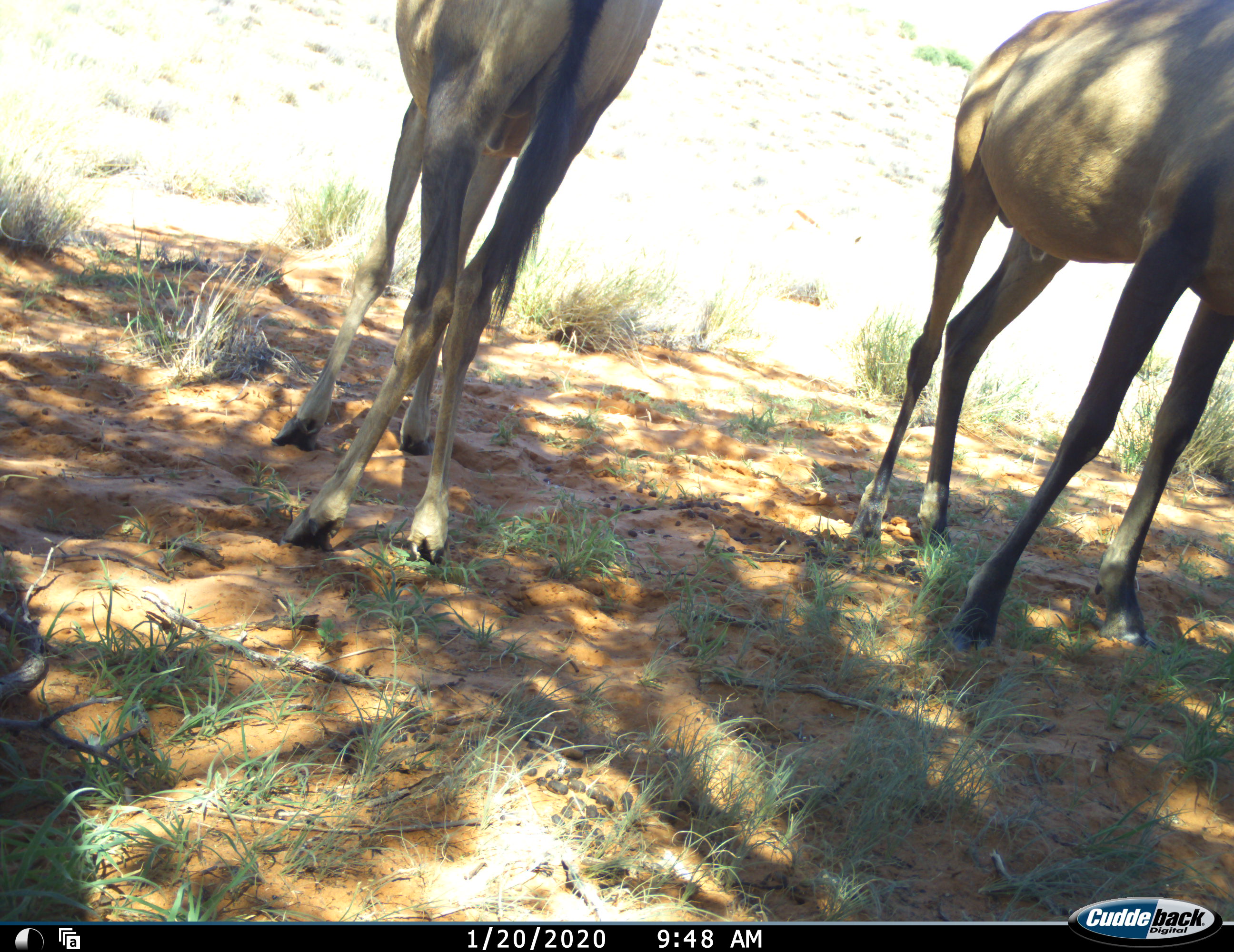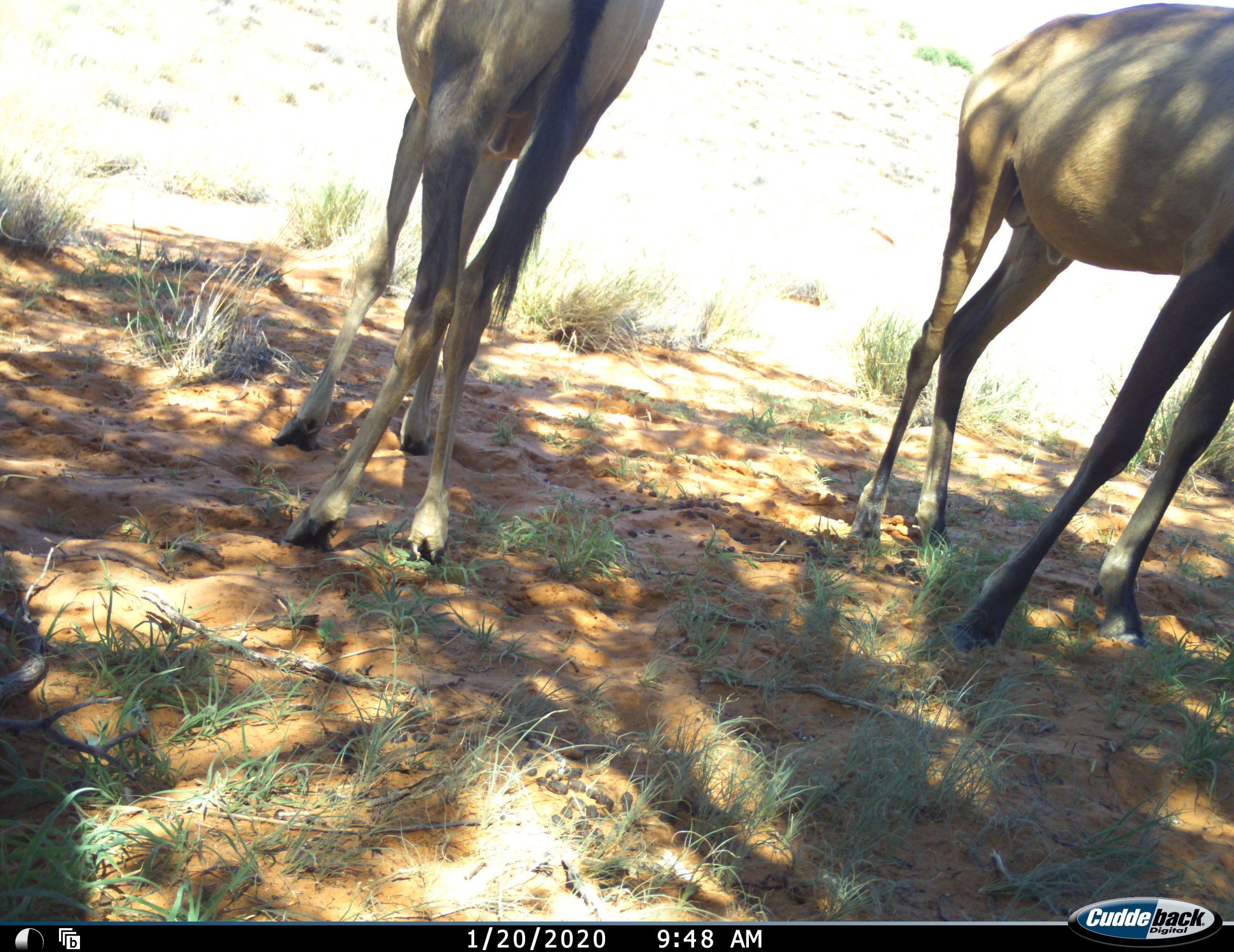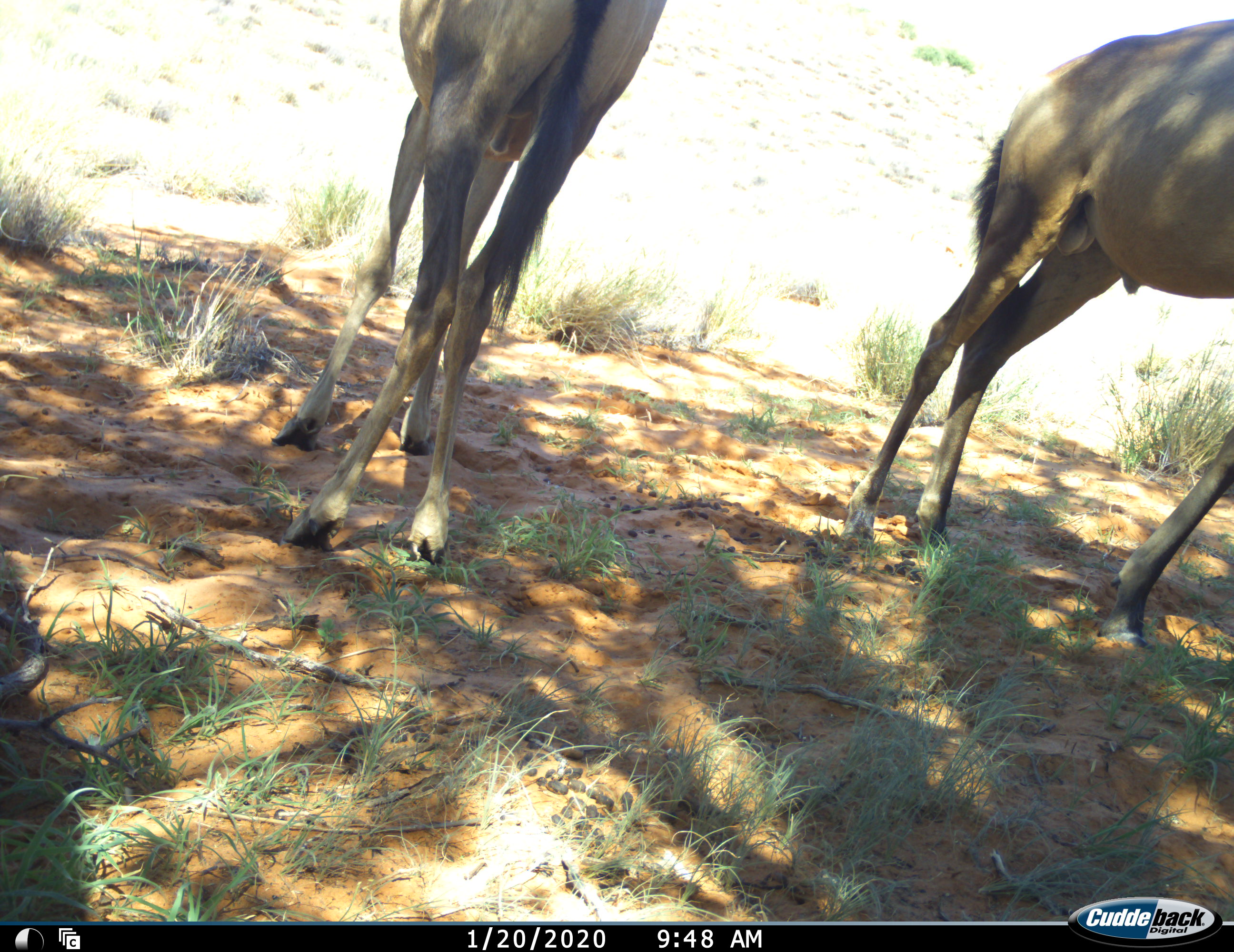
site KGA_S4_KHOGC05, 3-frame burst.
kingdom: Animalia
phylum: Chordata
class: Mammalia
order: Artiodactyla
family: Bovidae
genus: Alcelaphus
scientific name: Alcelaphus buselaphus caama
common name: red hartebeest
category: hartebeestred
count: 2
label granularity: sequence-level